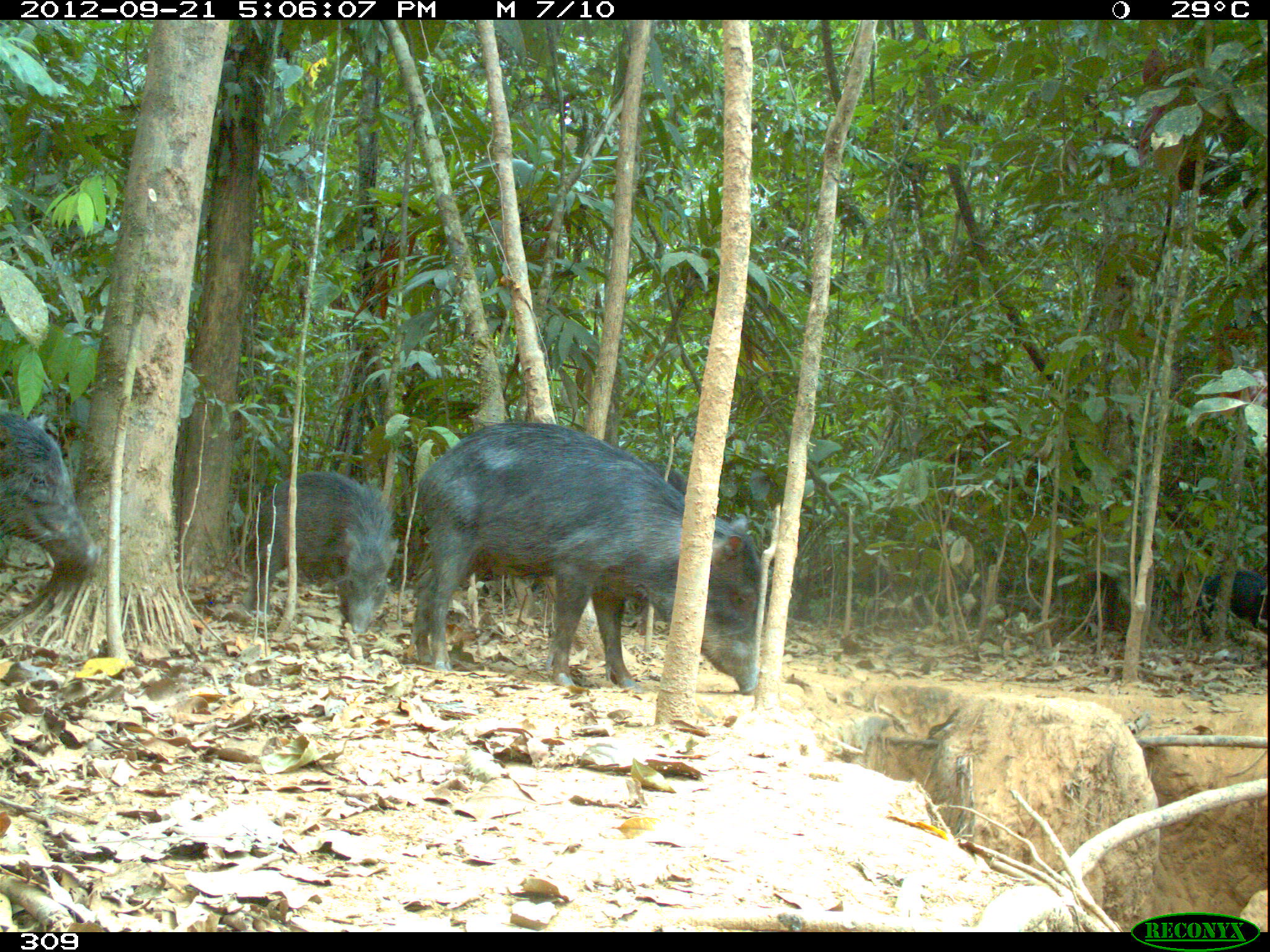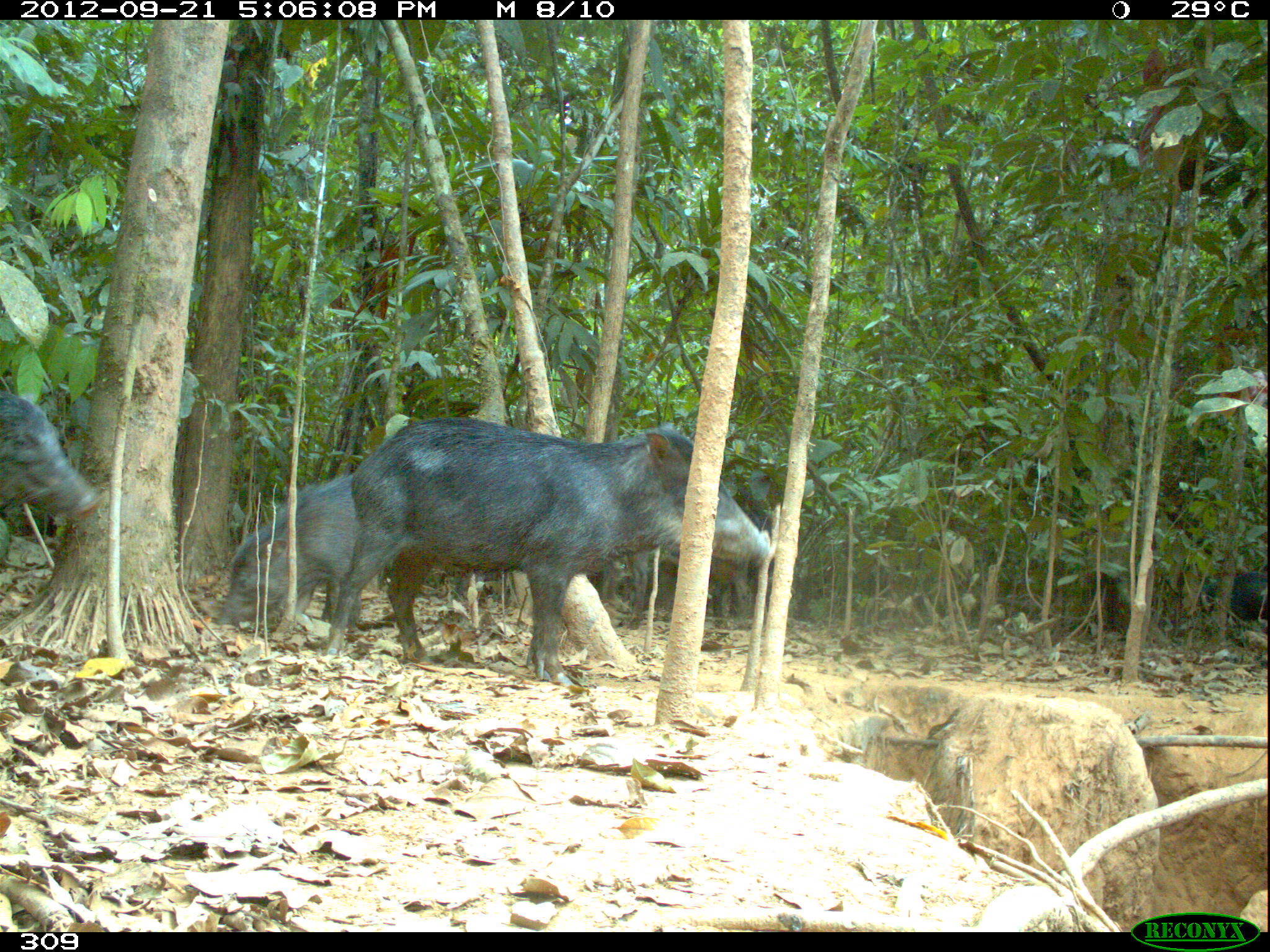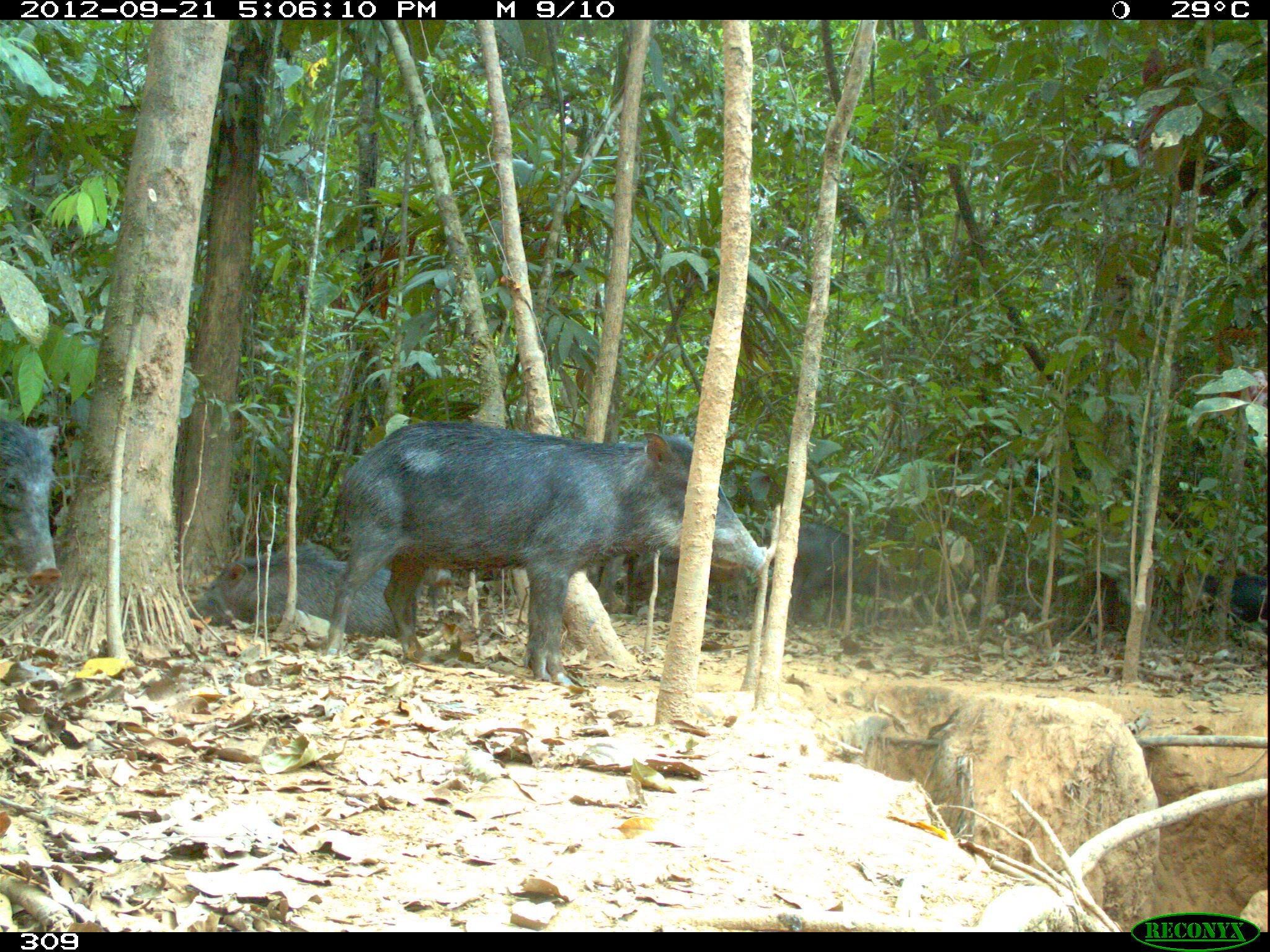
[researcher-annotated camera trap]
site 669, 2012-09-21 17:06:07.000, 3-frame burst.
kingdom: Animalia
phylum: Chordata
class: Mammalia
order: Artiodactyla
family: Tayassuidae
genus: Tayassu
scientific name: Tayassu pecari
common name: white-lipped peccary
Tayassu pecari (white-lipped peccary).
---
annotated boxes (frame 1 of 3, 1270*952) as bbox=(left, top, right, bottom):
tayassu pecari: bbox=(410, 420, 766, 692); bbox=(246, 471, 399, 632); bbox=(0, 410, 98, 578); bbox=(1196, 569, 1267, 635)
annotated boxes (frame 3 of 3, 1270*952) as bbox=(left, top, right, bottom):
tayassu pecari: bbox=(325, 420, 764, 682); bbox=(187, 543, 416, 637); bbox=(793, 520, 895, 627); bbox=(1, 416, 61, 584); bbox=(1199, 573, 1267, 647)